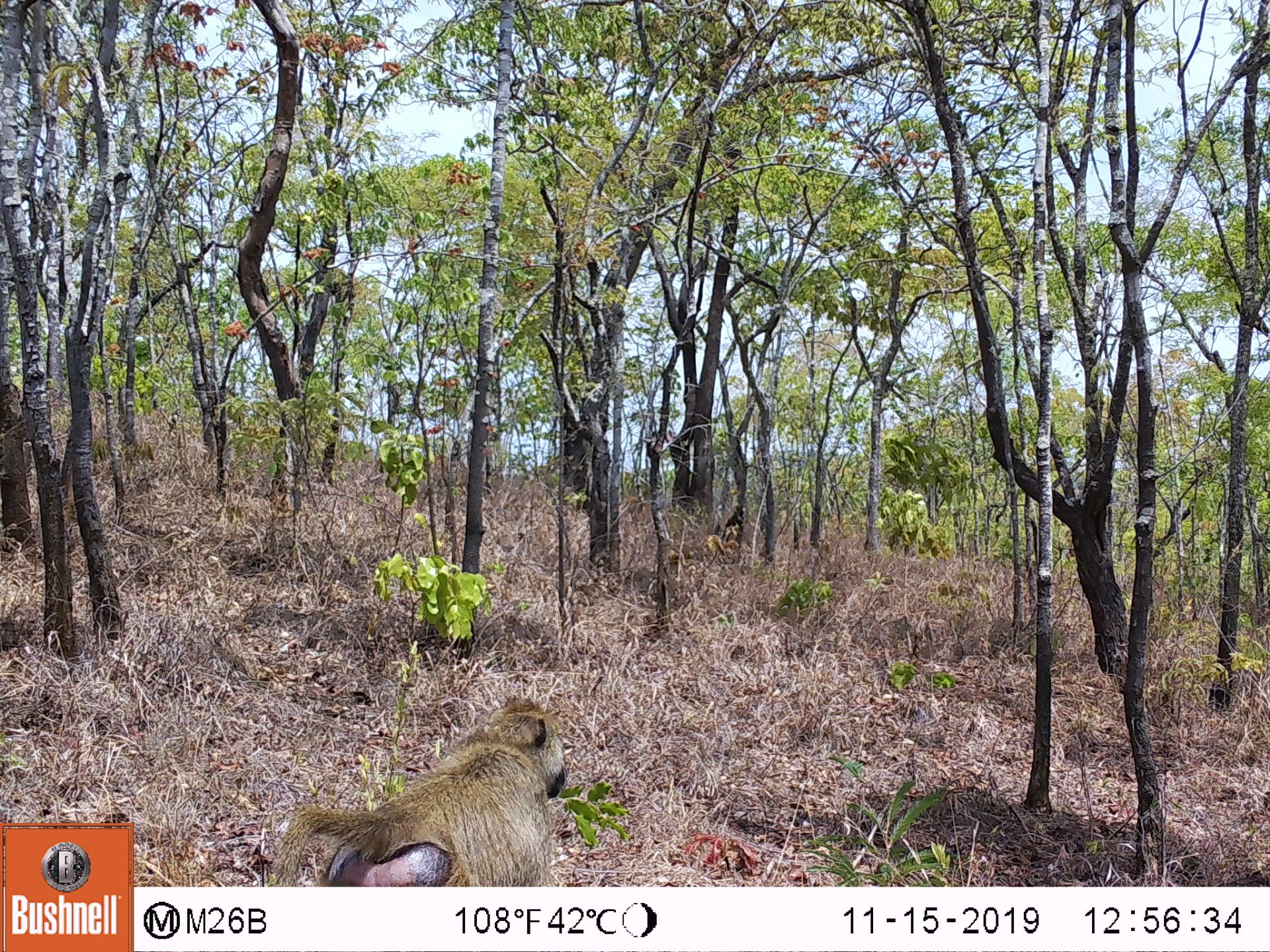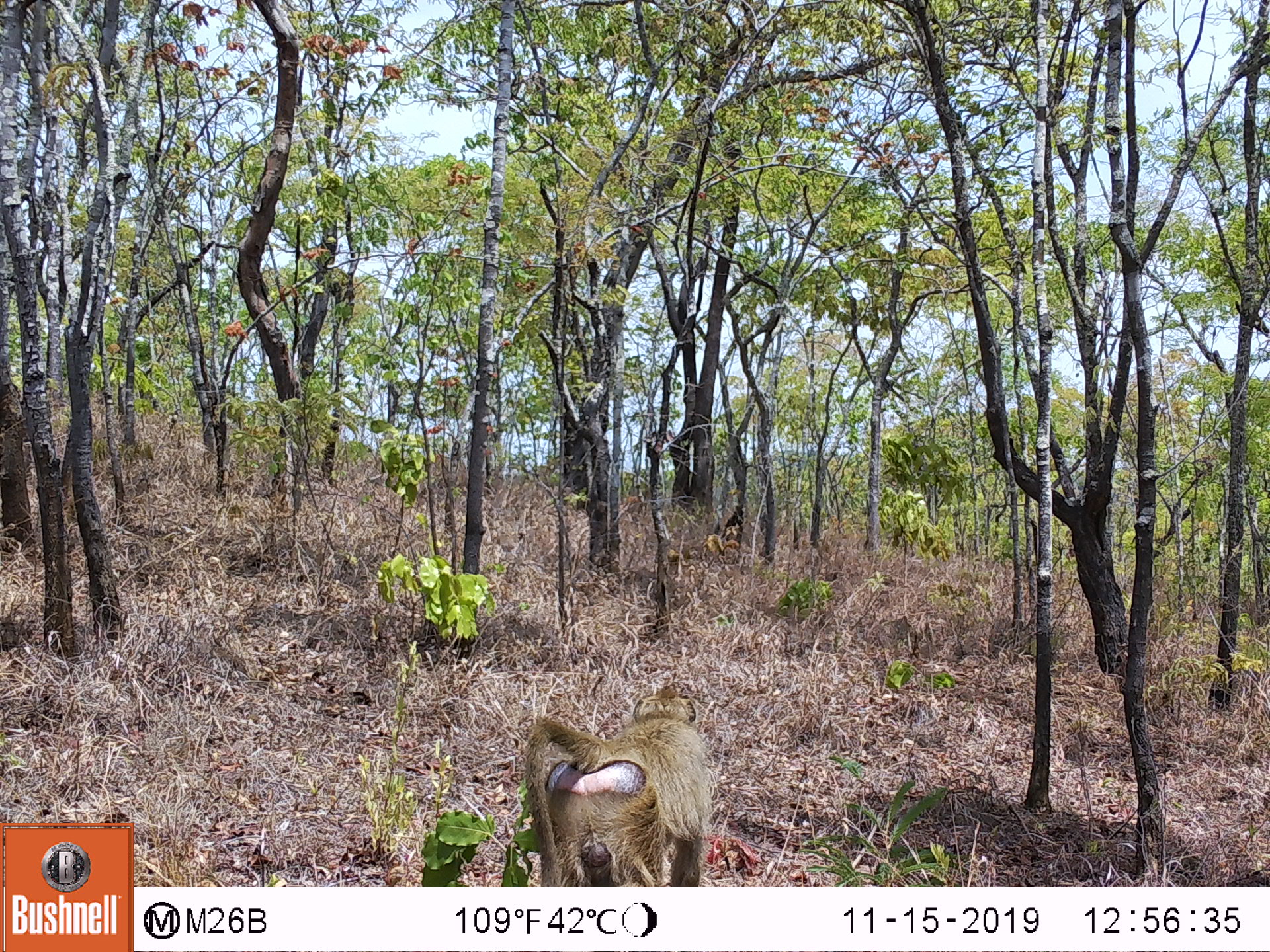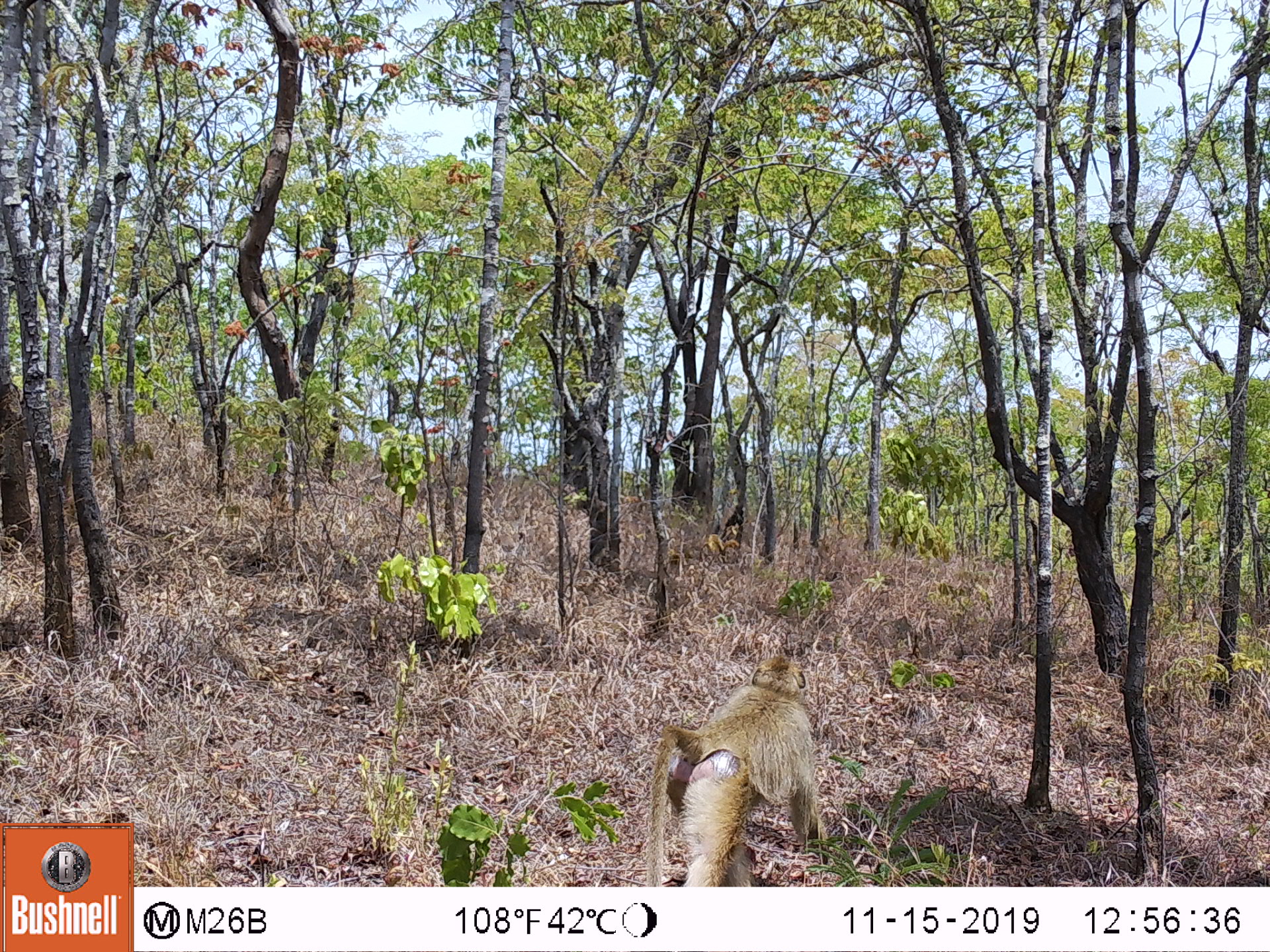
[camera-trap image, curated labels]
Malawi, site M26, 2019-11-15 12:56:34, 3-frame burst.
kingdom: Animalia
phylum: Chordata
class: Mammalia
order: Primates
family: Cercopithecidae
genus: Papio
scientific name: Papio cynocephalus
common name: yellow baboon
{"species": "yellow baboon (Papio cynocephalus)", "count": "1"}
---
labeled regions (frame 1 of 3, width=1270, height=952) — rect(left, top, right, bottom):
yellow baboon: rect(269, 693, 568, 885)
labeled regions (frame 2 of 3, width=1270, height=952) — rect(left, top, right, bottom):
yellow baboon: rect(525, 692, 712, 877)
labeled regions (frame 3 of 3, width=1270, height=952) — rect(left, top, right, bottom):
yellow baboon: rect(647, 654, 823, 885)